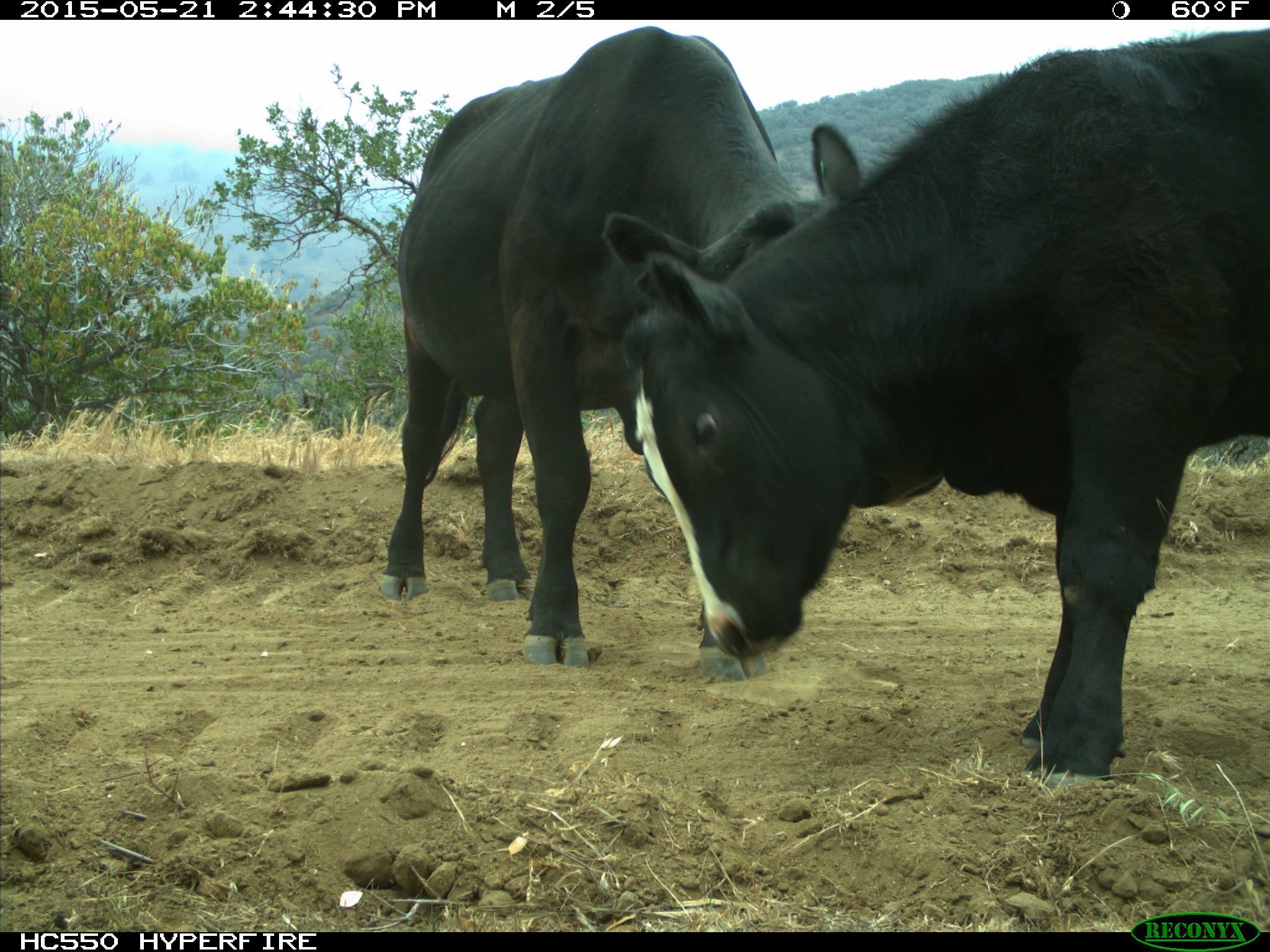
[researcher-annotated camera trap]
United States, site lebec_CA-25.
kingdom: Animalia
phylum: Chordata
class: Mammalia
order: Artiodactyla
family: Bovidae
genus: Bos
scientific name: Bos taurus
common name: domestic cow